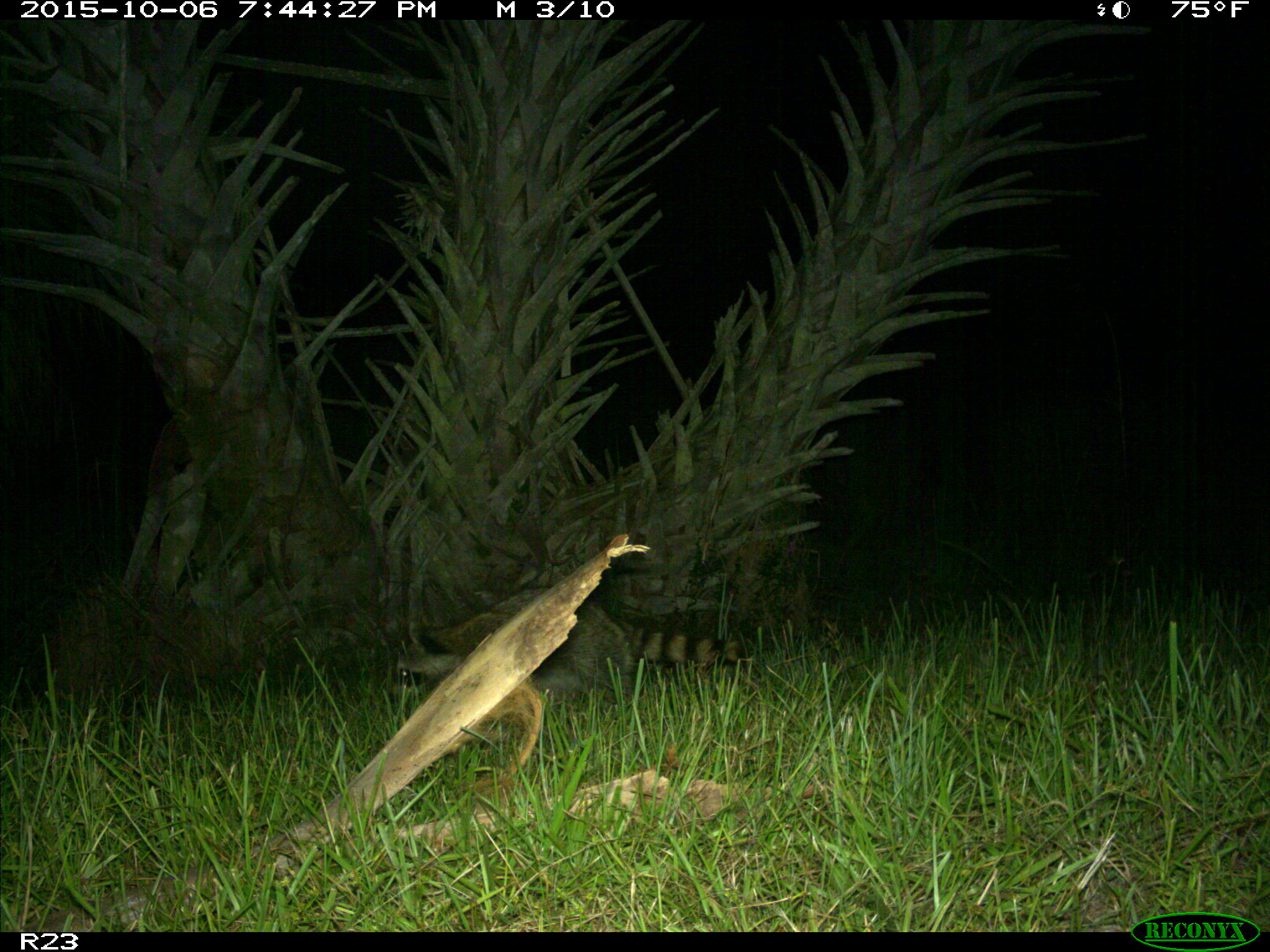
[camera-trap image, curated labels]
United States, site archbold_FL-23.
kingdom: Animalia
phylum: Chordata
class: Mammalia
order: Carnivora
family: Procyonidae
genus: Procyon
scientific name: Procyon lotor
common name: common raccoon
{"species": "Procyon lotor (common raccoon)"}